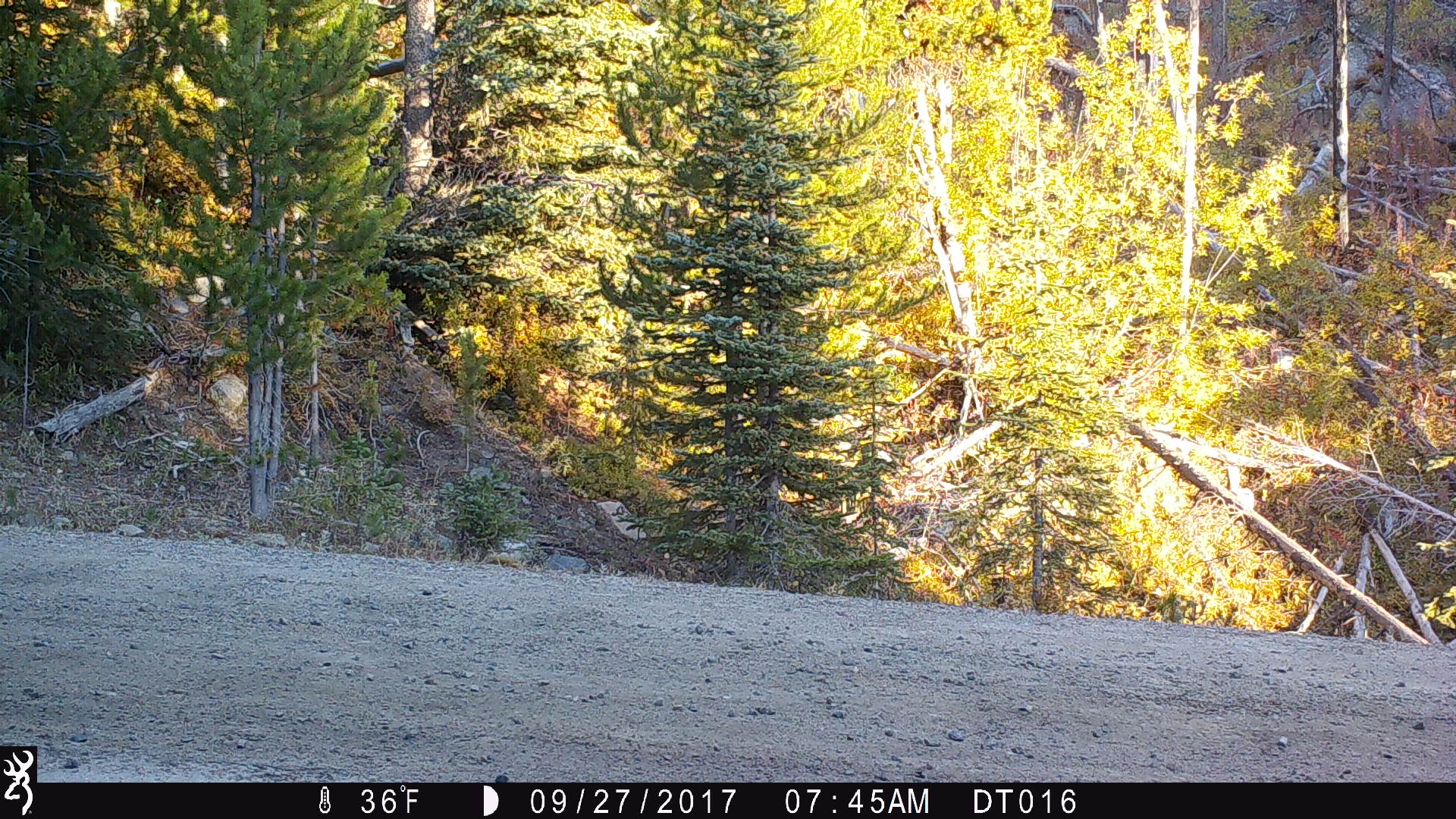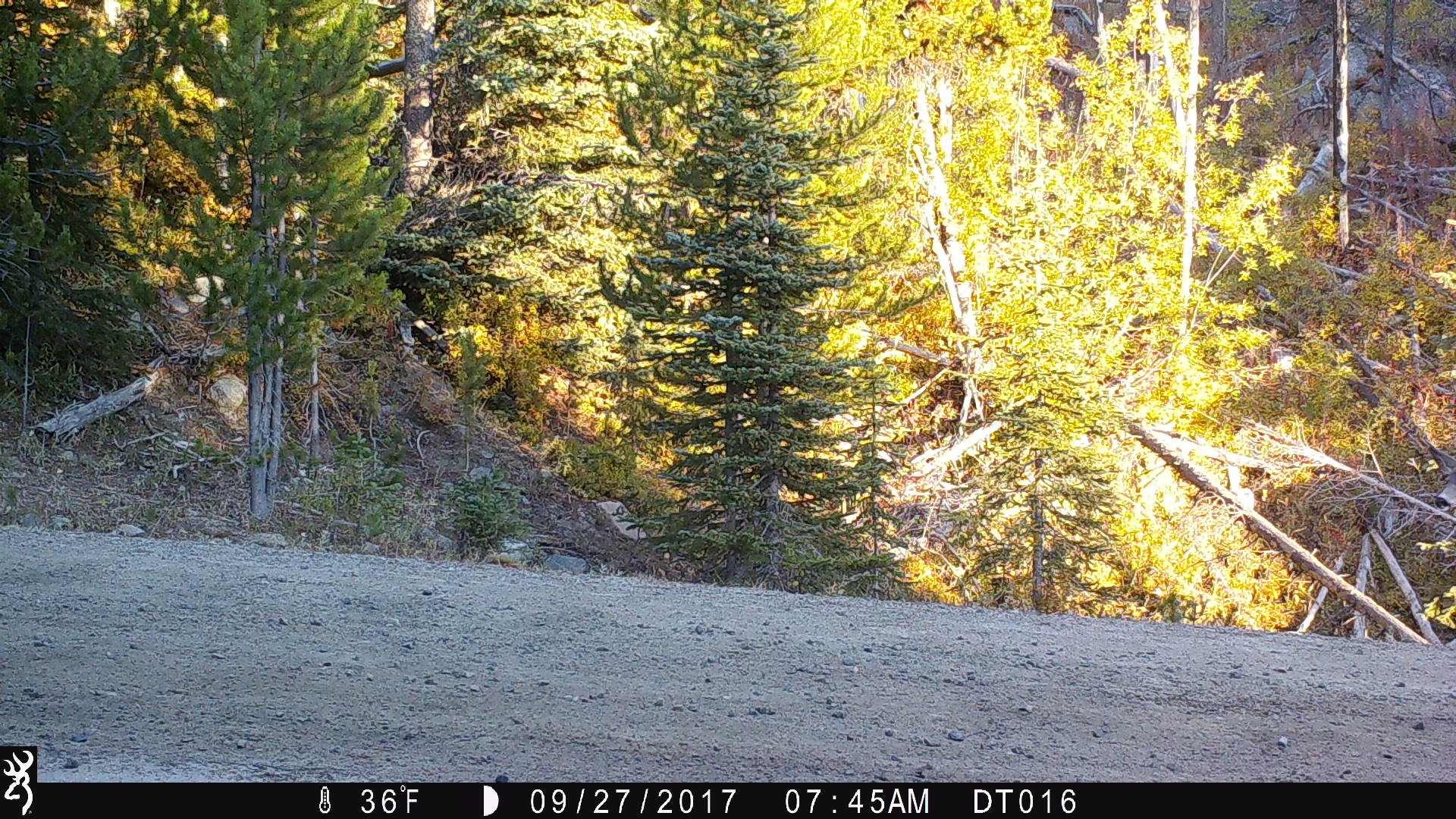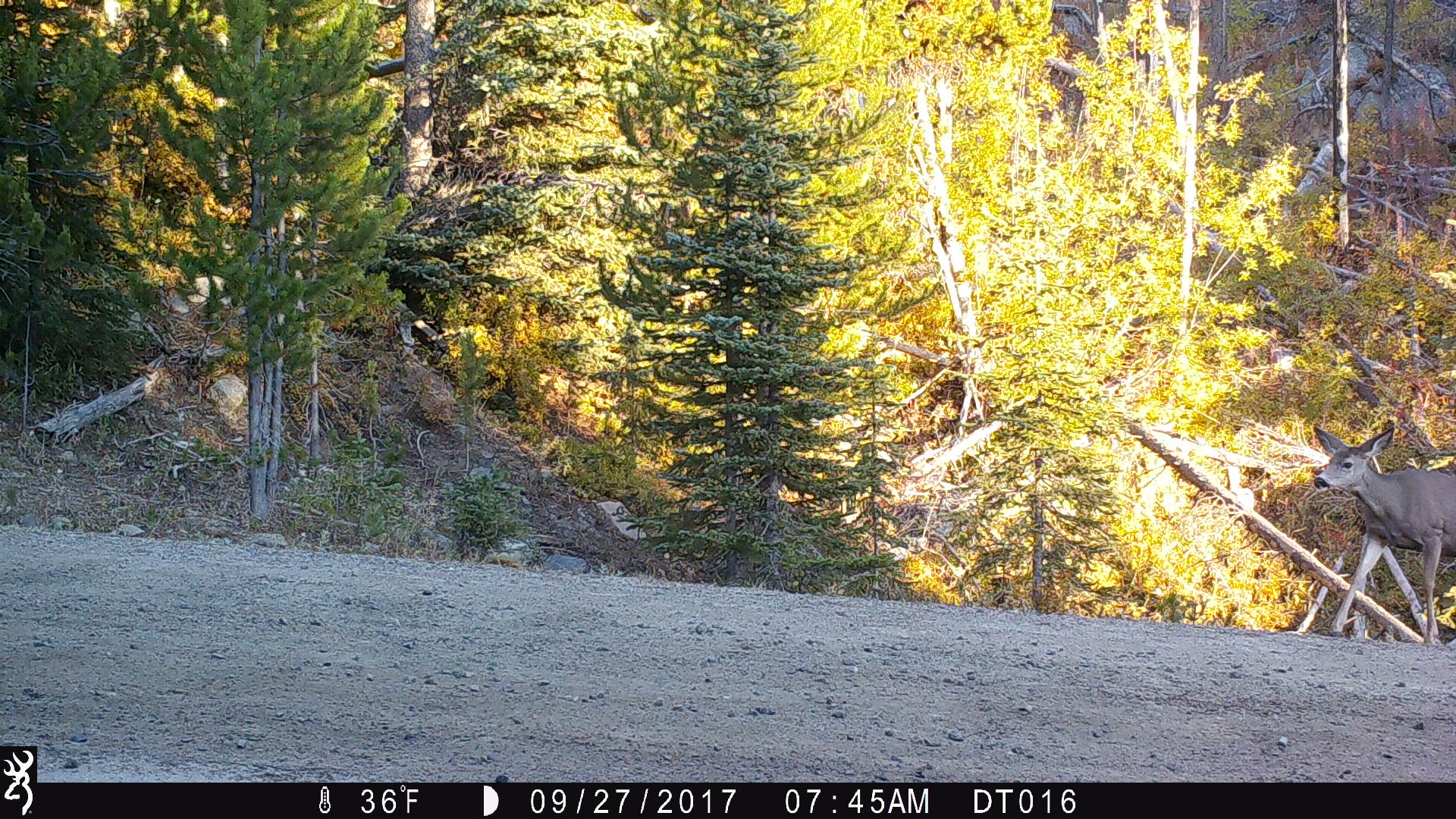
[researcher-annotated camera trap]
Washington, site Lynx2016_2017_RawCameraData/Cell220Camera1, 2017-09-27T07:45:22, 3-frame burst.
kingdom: Animalia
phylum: Chordata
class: Mammalia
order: Artiodactyla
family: Cervidae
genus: Odocoileus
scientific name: Odocoileus hemionus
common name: mule deer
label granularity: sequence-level